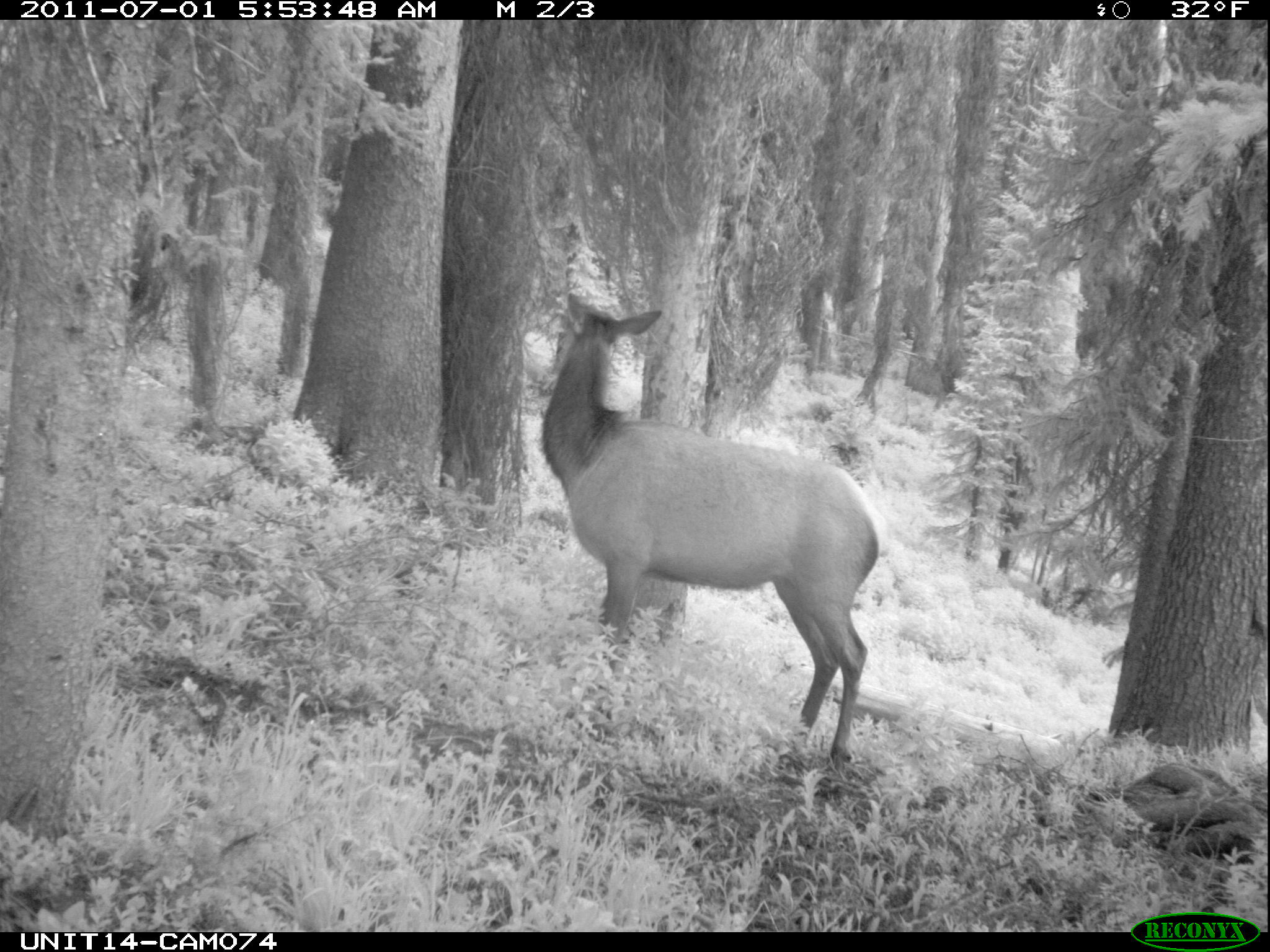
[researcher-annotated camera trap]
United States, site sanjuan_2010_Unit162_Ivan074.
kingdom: Animalia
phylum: Chordata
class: Mammalia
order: Artiodactyla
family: Cervidae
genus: Cervus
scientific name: Cervus elaphus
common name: red deer